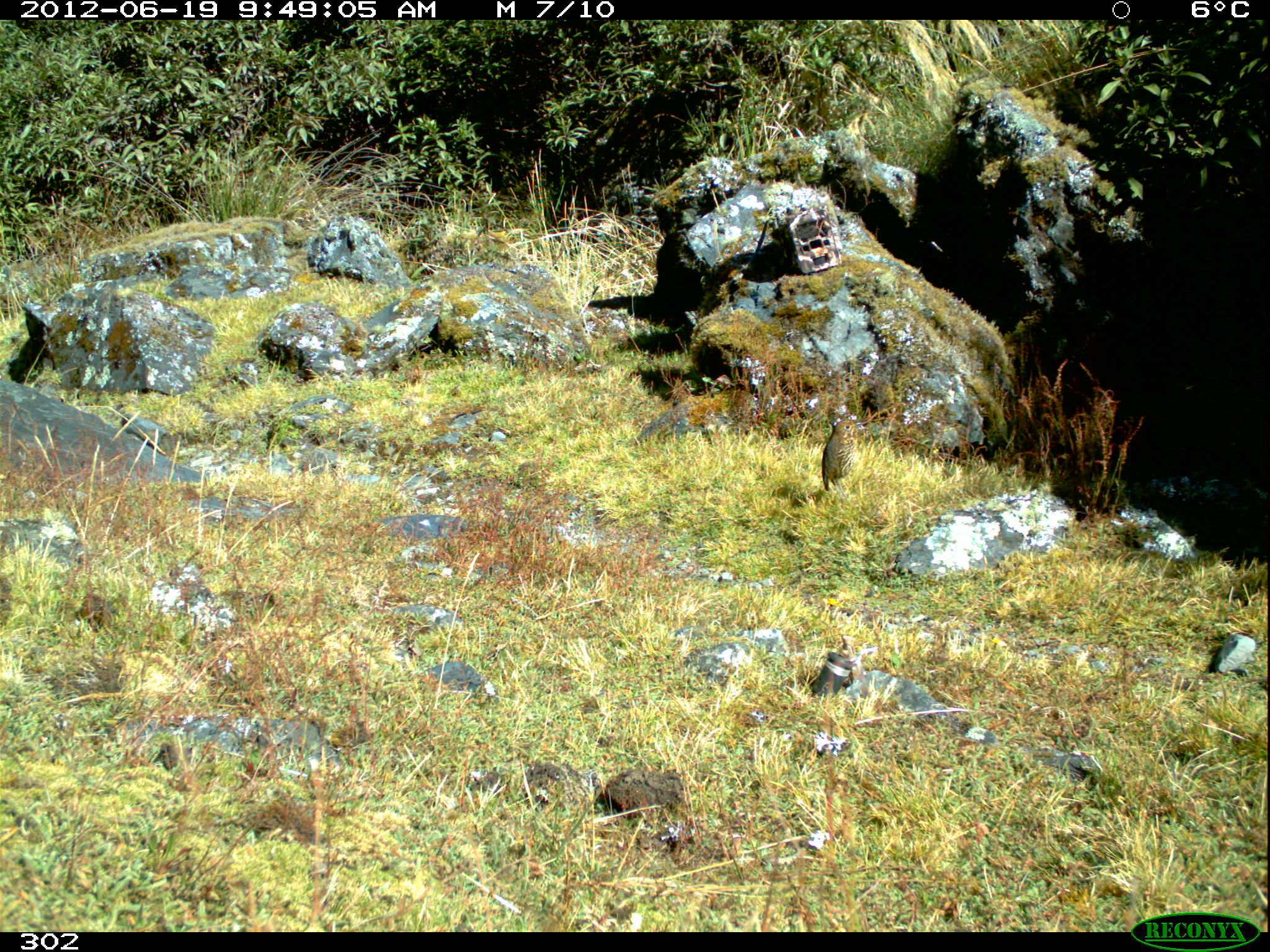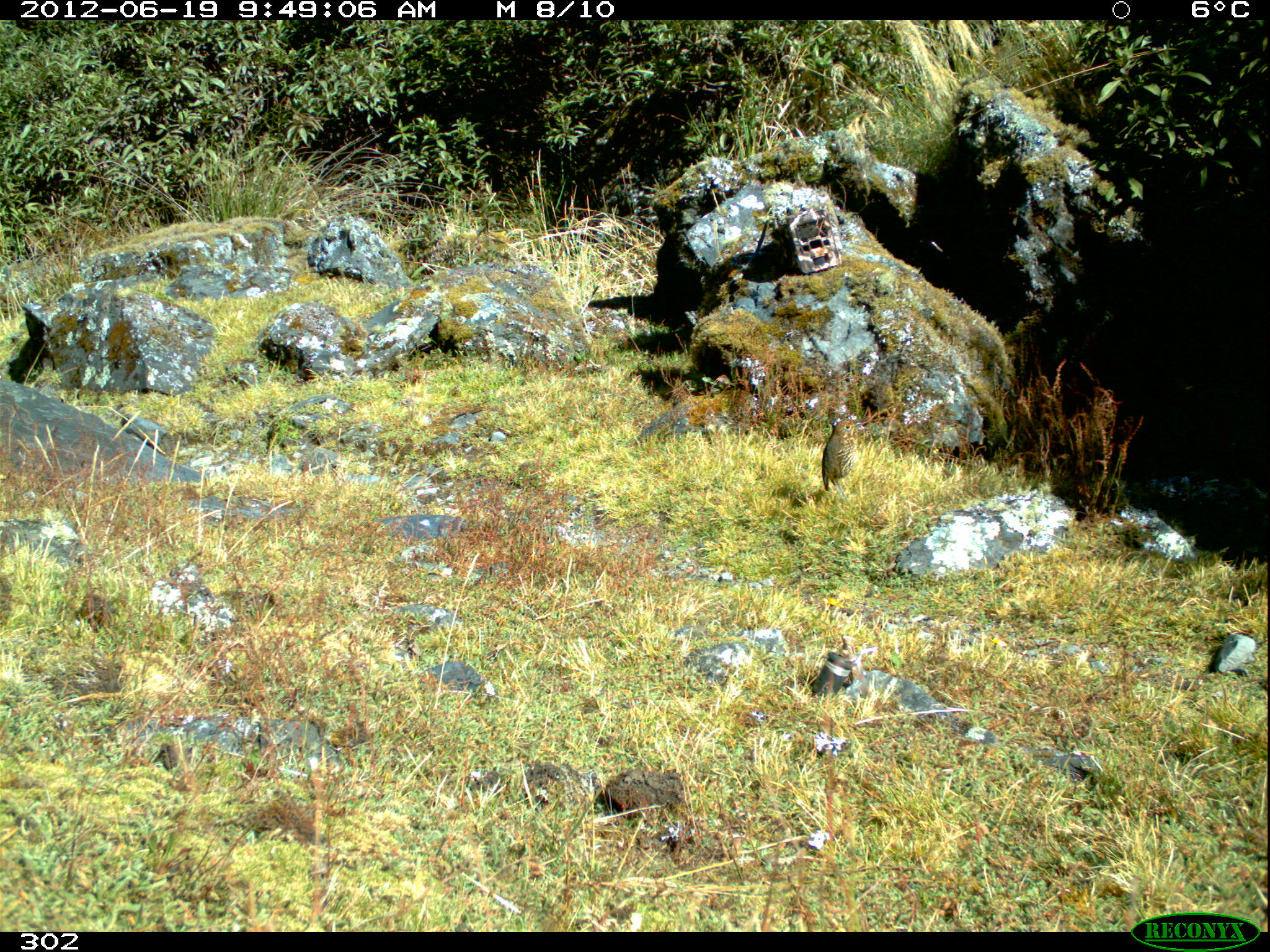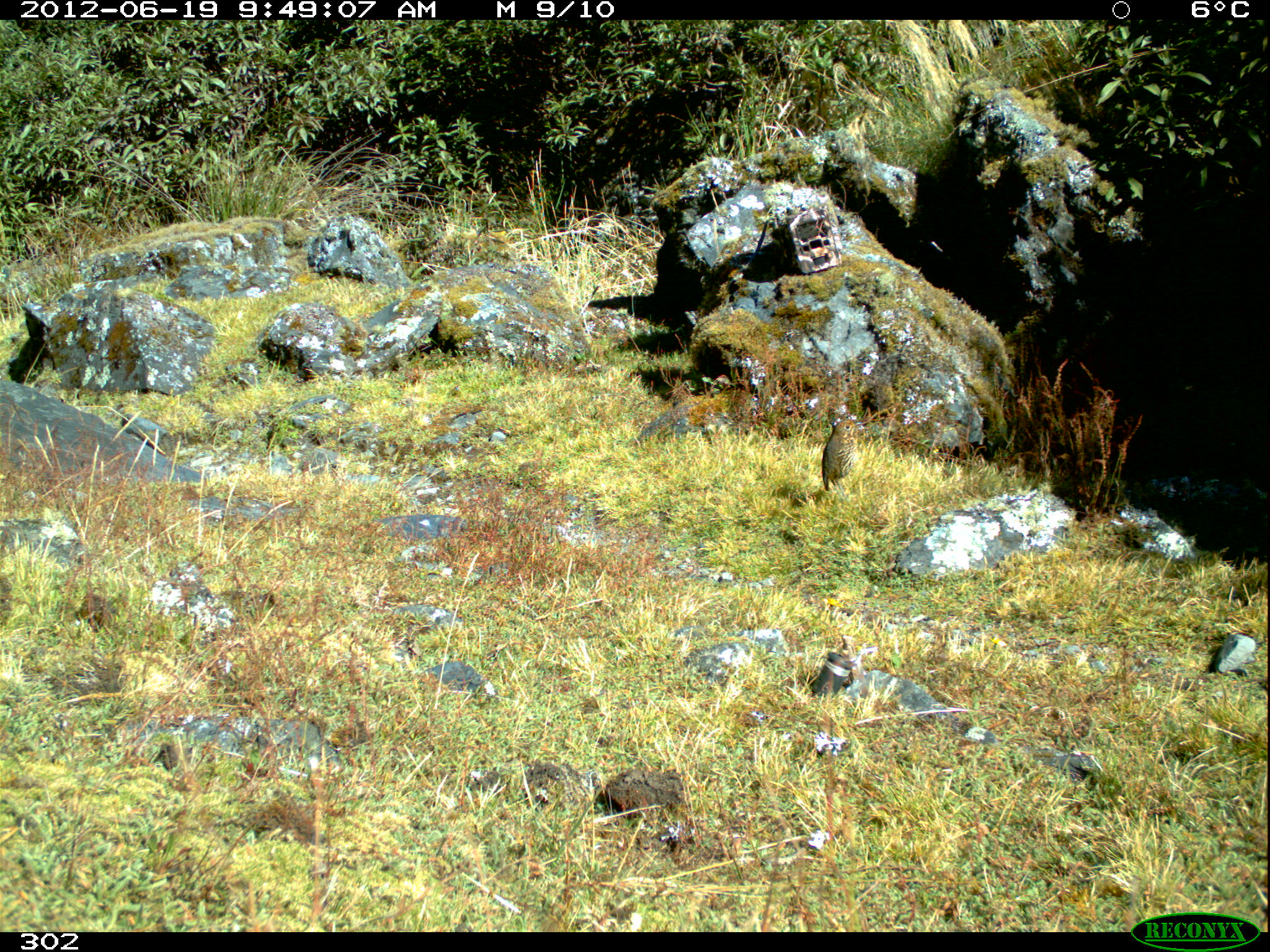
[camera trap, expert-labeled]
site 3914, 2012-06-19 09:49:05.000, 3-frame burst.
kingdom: Animalia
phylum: Chordata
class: Aves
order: Passeriformes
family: Grallariidae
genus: Grallaria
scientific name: Grallaria andicolus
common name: stripe-headed antpitta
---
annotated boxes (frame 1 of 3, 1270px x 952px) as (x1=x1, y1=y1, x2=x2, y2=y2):
grallaria andicolus: (x1=820, y1=420, x2=862, y2=501)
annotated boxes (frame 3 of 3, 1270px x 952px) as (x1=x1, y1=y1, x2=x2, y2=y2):
grallaria andicolus: (x1=821, y1=419, x2=862, y2=501)